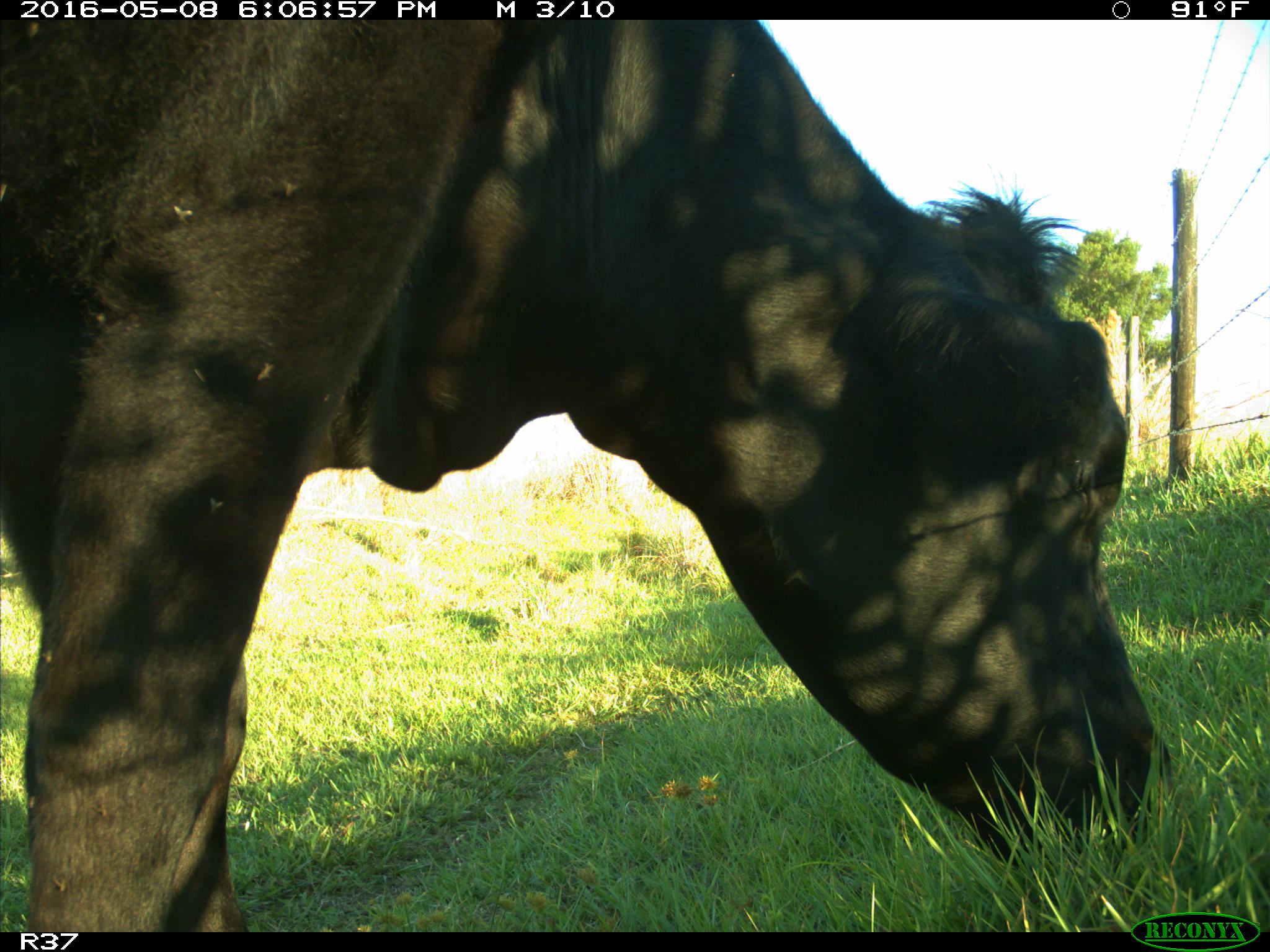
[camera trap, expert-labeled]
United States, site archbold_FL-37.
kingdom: Animalia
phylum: Chordata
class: Mammalia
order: Artiodactyla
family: Bovidae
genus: Bos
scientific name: Bos taurus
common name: domestic cow